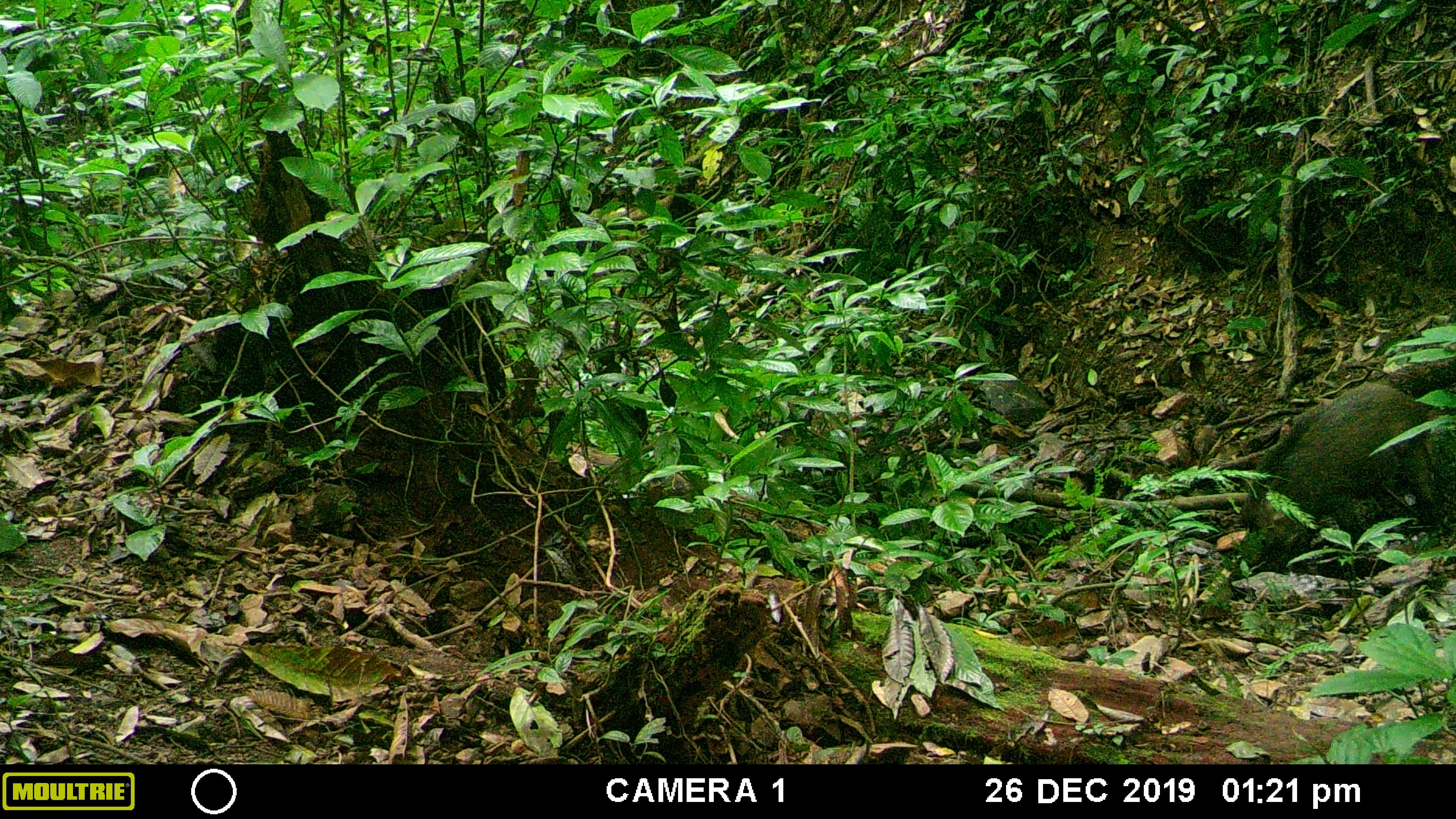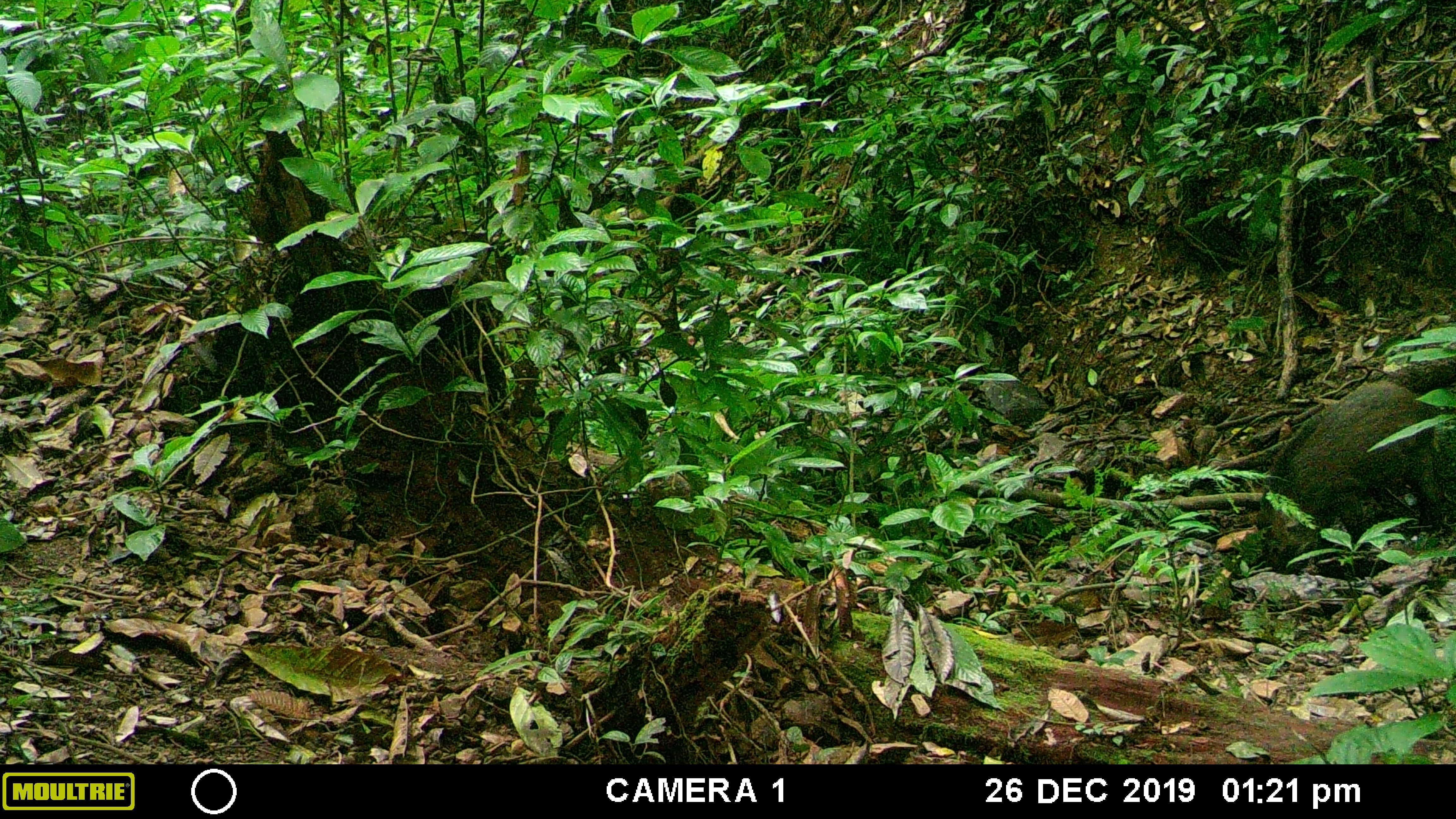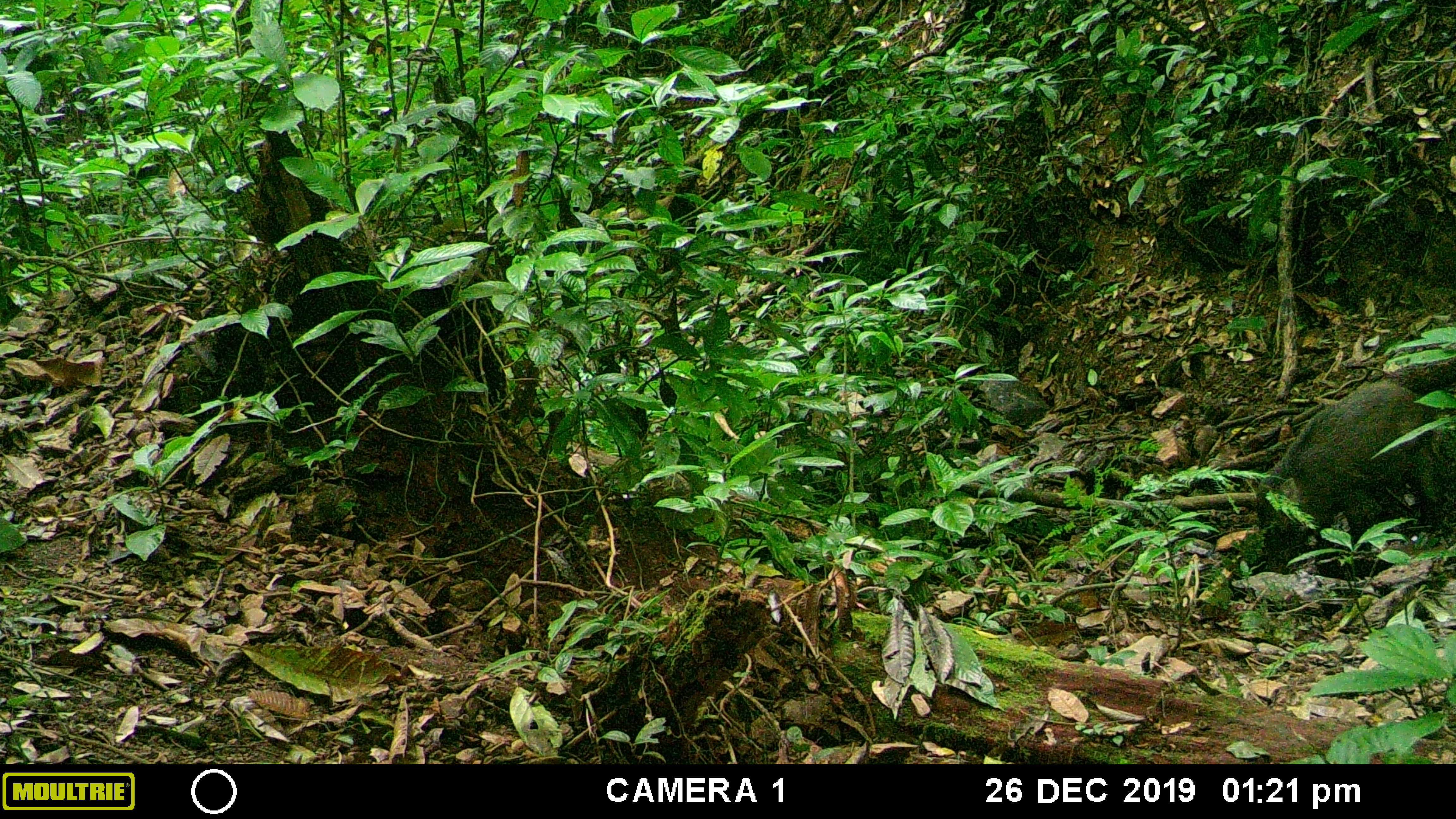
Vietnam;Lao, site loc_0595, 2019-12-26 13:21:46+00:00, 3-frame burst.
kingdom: Animalia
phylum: Chordata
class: Mammalia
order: Artiodactyla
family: Suidae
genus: Sus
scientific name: Sus scrofa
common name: eurasian wild pig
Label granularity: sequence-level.